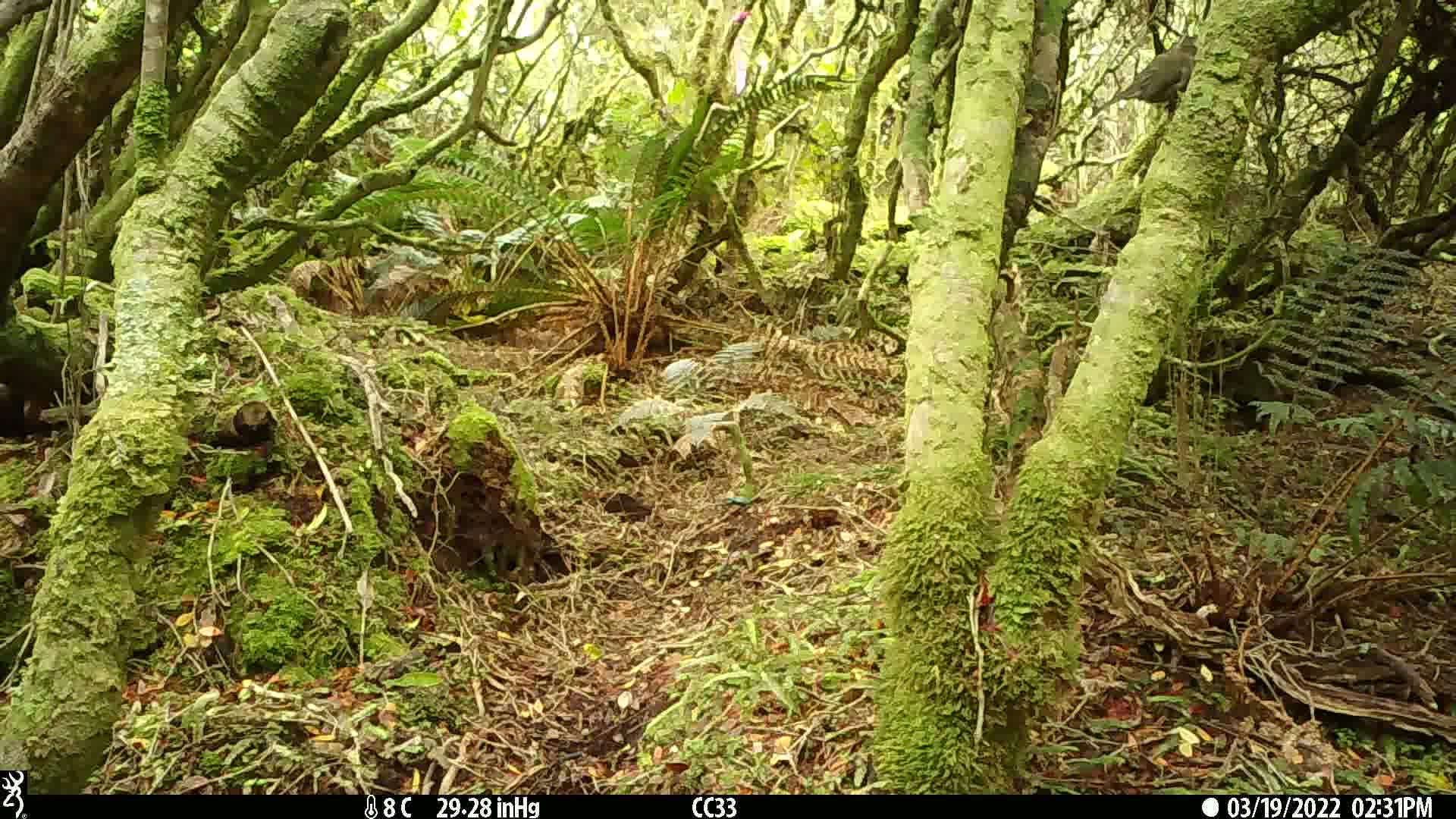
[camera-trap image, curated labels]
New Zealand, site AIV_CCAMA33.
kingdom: Animalia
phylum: Chordata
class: Aves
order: Passeriformes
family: Meliphagidae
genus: Anthornis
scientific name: Anthornis melanura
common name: new zealand bellbird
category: bellbird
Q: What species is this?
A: Bellbird (new zealand bellbird) (Anthornis melanura).